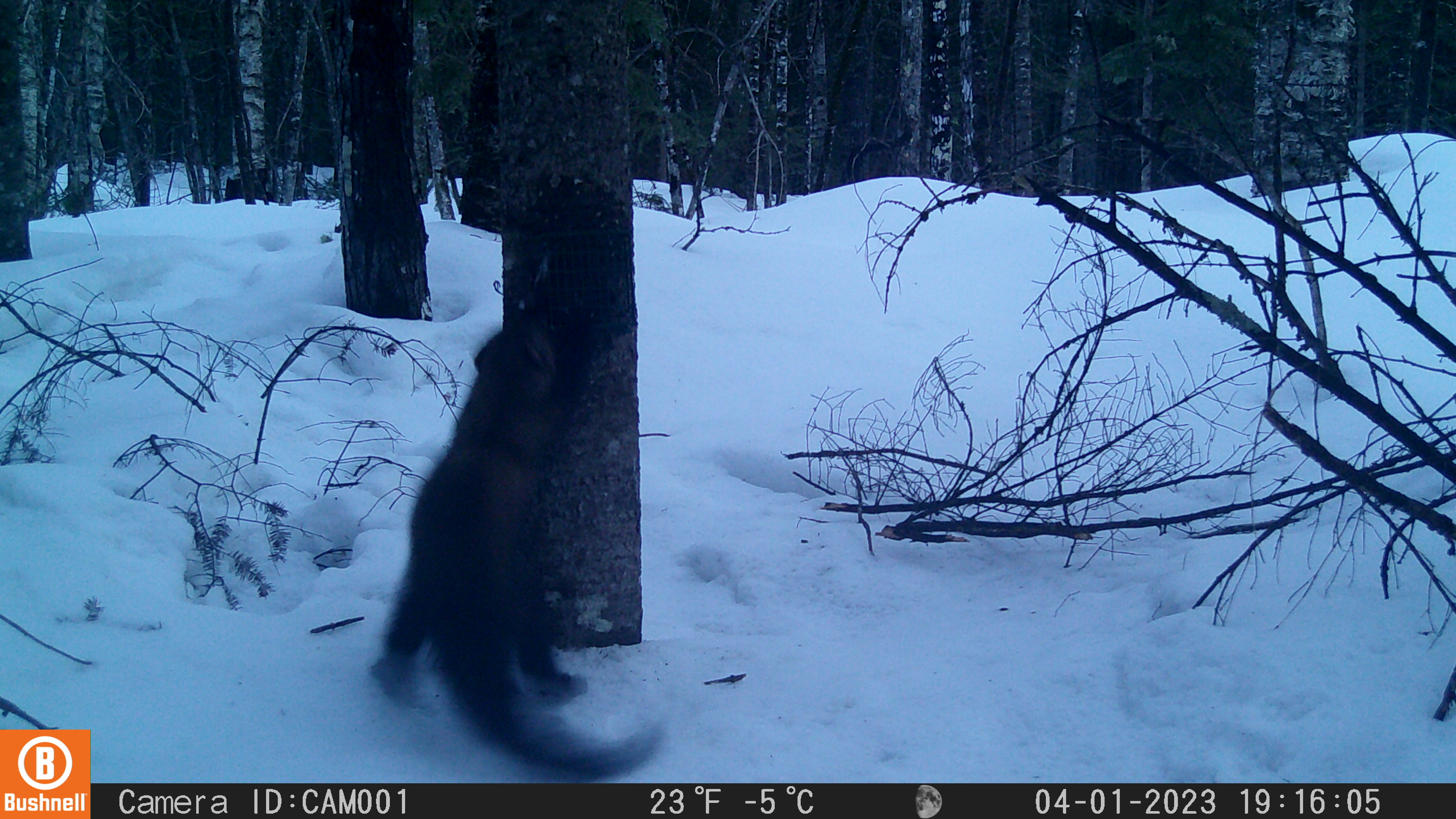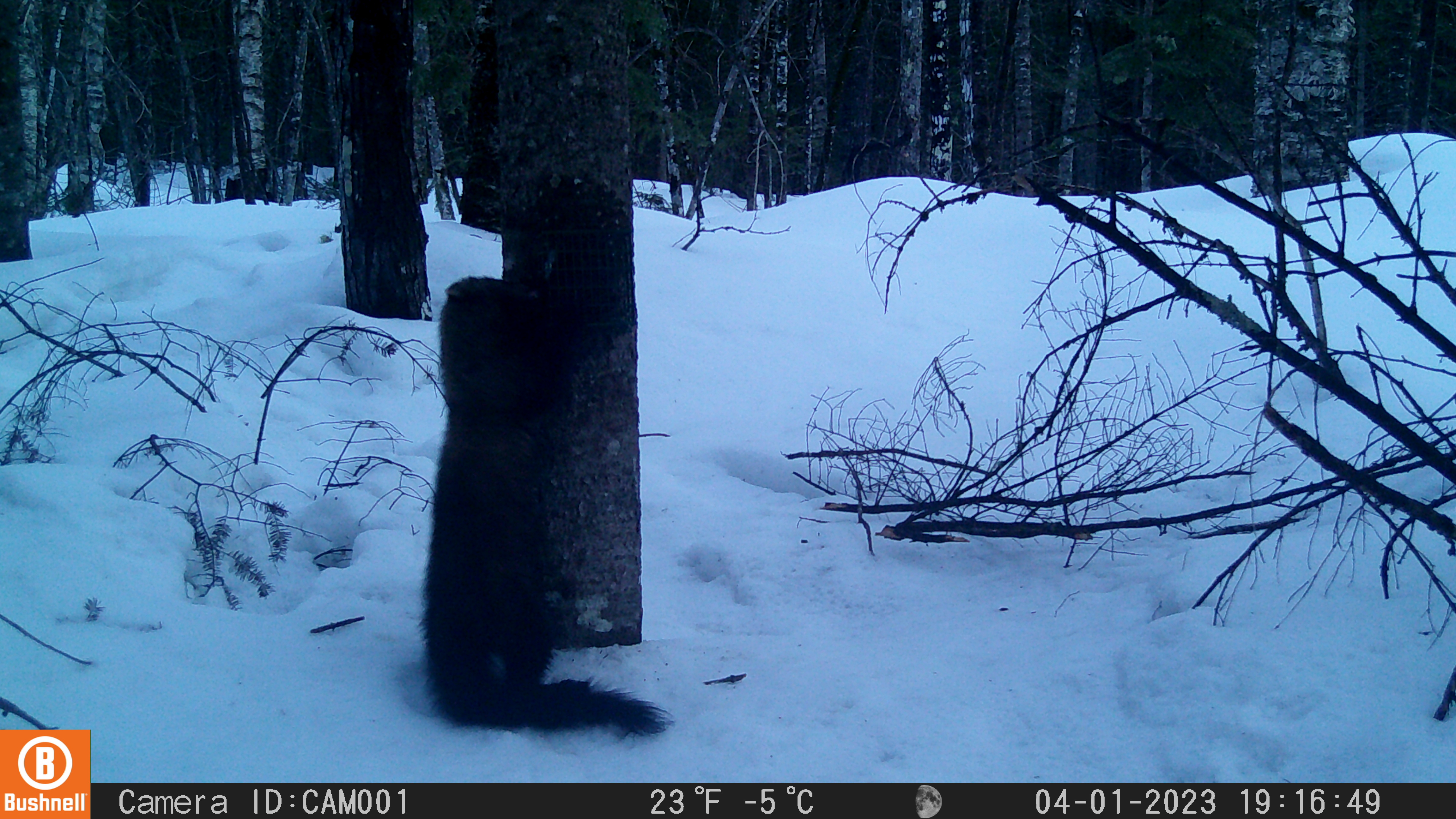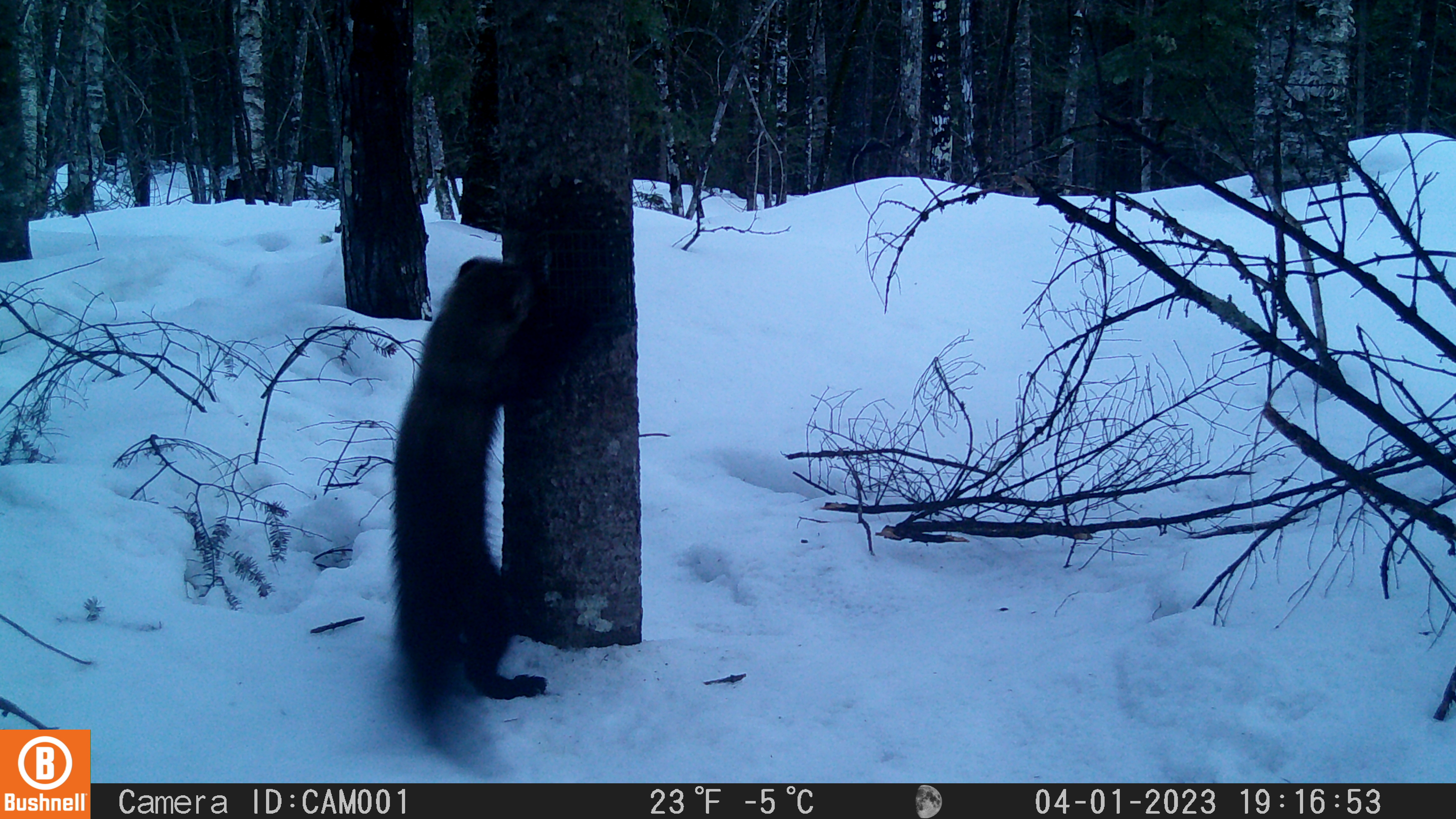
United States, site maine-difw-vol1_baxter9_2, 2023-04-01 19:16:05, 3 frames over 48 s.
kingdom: Animalia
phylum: Chordata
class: Mammalia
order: Carnivora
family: Mustelidae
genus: Pekania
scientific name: Pekania pennanti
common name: fisher